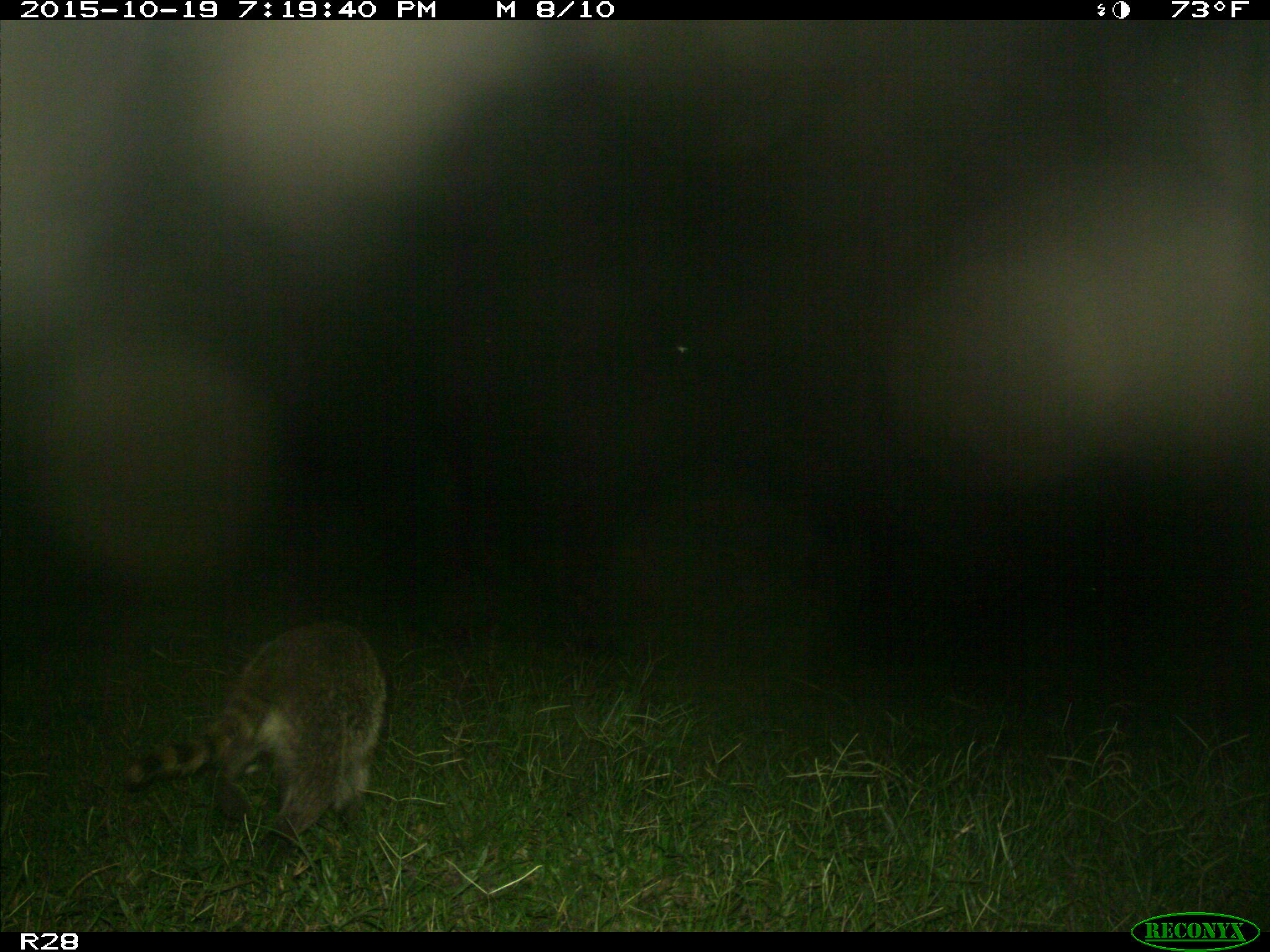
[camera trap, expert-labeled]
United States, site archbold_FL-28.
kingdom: Animalia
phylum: Chordata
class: Mammalia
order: Artiodactyla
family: Bovidae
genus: Bos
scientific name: Bos taurus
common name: domestic cow